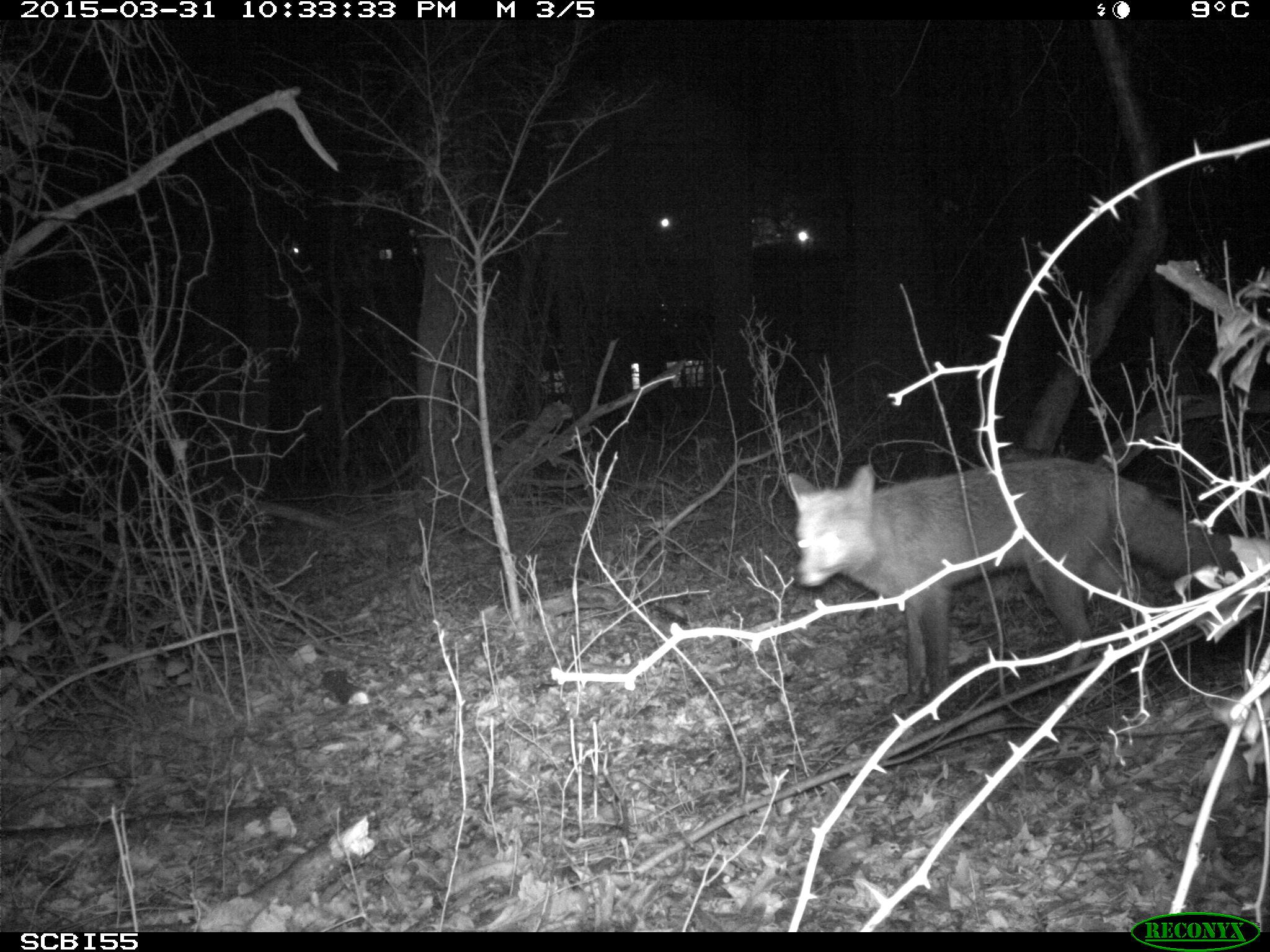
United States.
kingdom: Animalia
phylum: Chordata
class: Mammalia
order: Carnivora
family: Canidae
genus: Vulpes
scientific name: Vulpes vulpes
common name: red fox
Red Fox (Vulpes vulpes).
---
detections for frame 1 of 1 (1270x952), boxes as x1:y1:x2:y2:
Red Fox: 779:449:1257:715